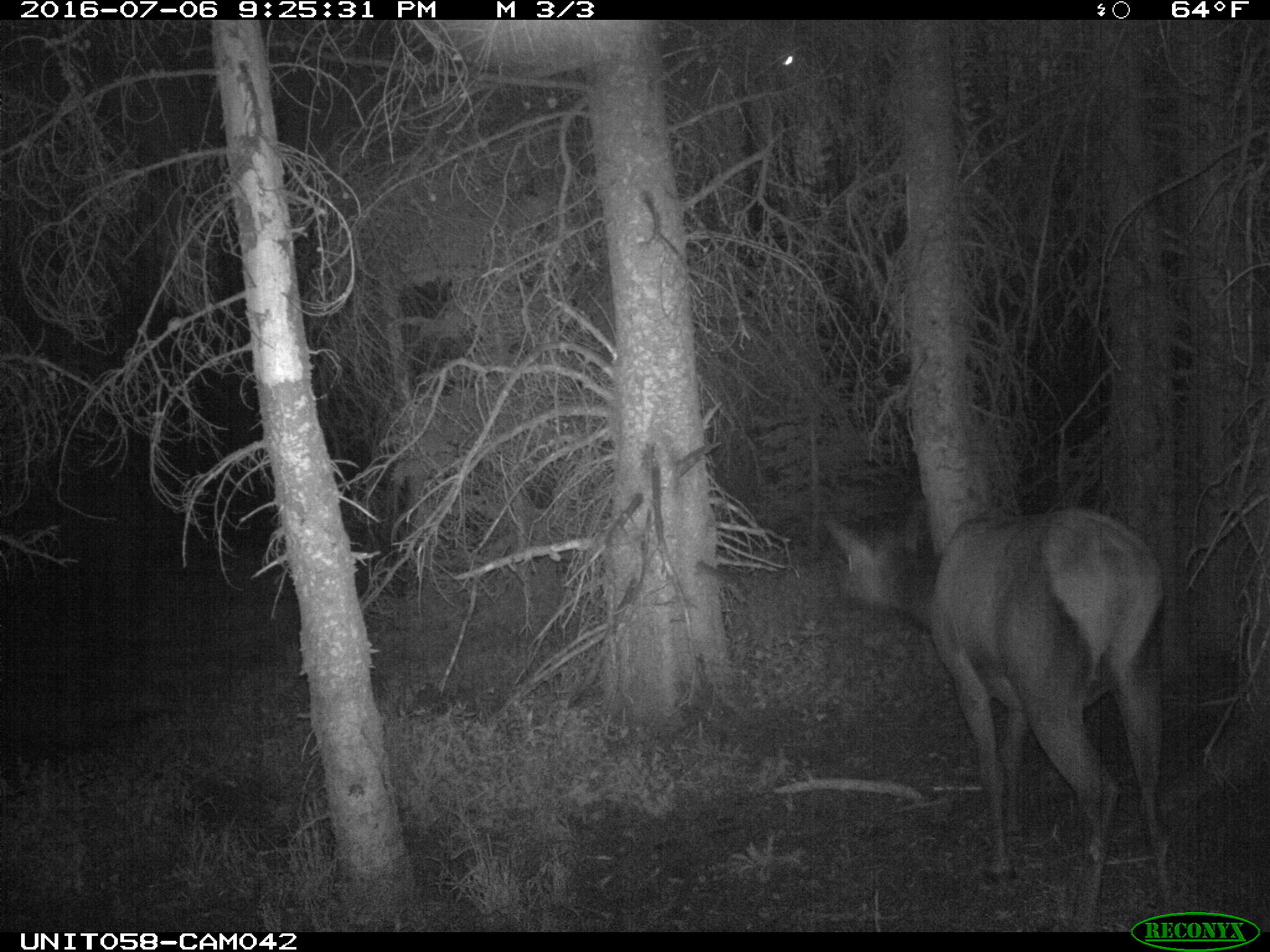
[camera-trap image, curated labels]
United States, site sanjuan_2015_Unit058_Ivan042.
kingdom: Animalia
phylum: Chordata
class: Mammalia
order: Artiodactyla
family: Cervidae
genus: Cervus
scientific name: Cervus elaphus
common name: red deer